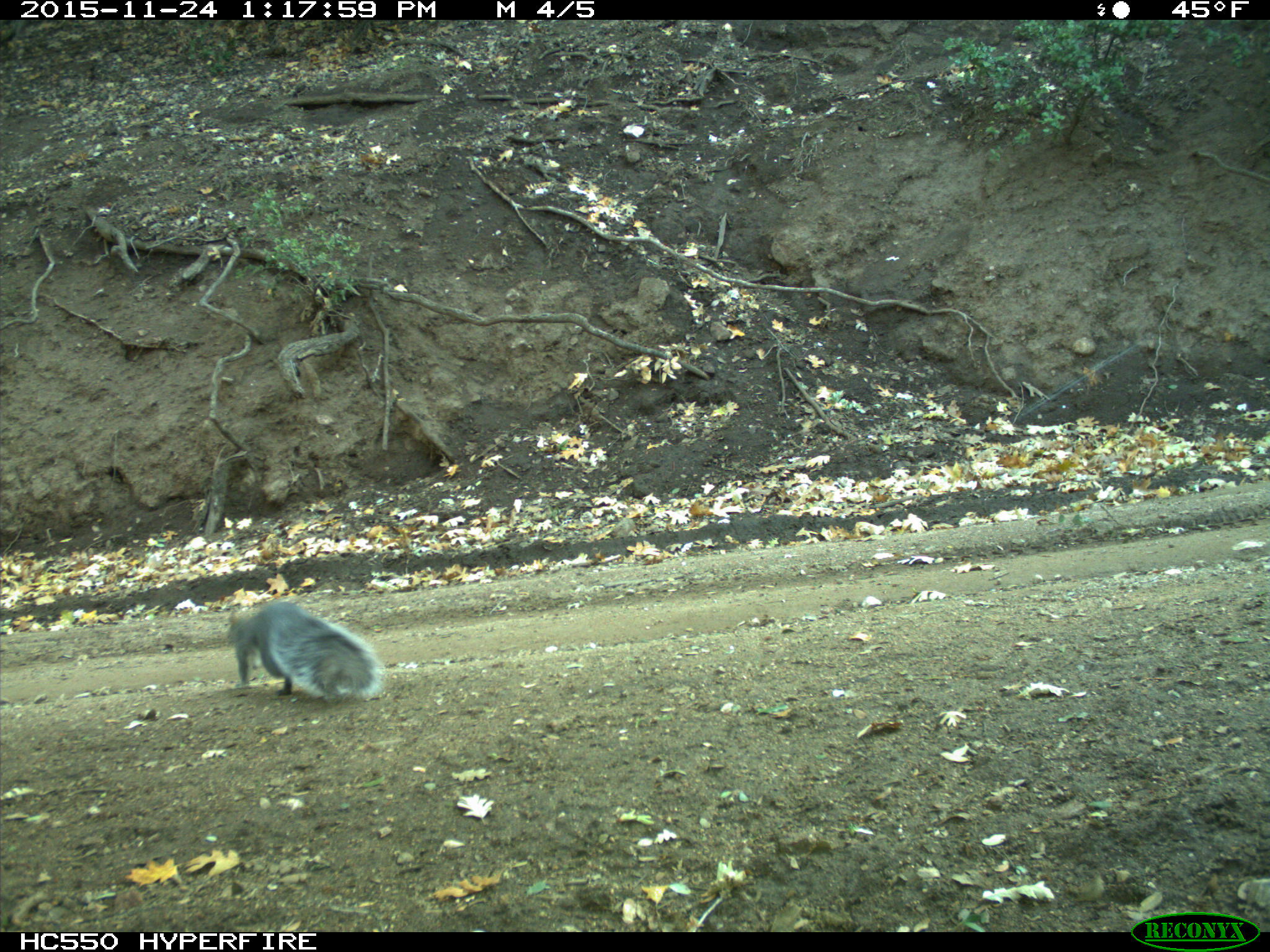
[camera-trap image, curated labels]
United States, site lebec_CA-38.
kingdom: Animalia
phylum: Chordata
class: Mammalia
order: Rodentia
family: Sciuridae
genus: Sciurus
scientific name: Sciurus carolinensis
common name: eastern gray squirrel